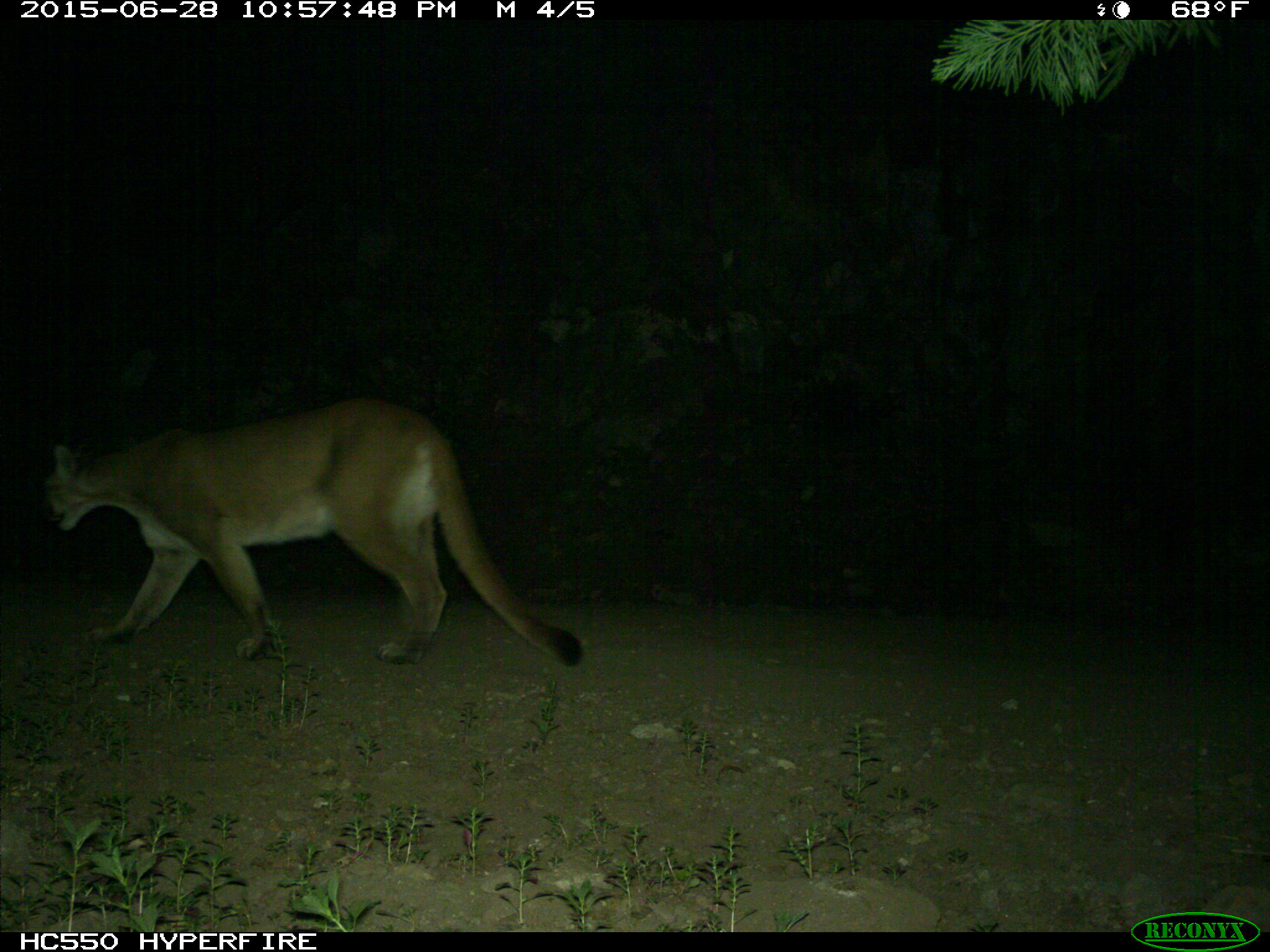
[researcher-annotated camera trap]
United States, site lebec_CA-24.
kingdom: Animalia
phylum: Chordata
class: Mammalia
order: Carnivora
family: Felidae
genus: Puma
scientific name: Puma concolor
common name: mountain lion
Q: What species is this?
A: Puma concolor (mountain lion).